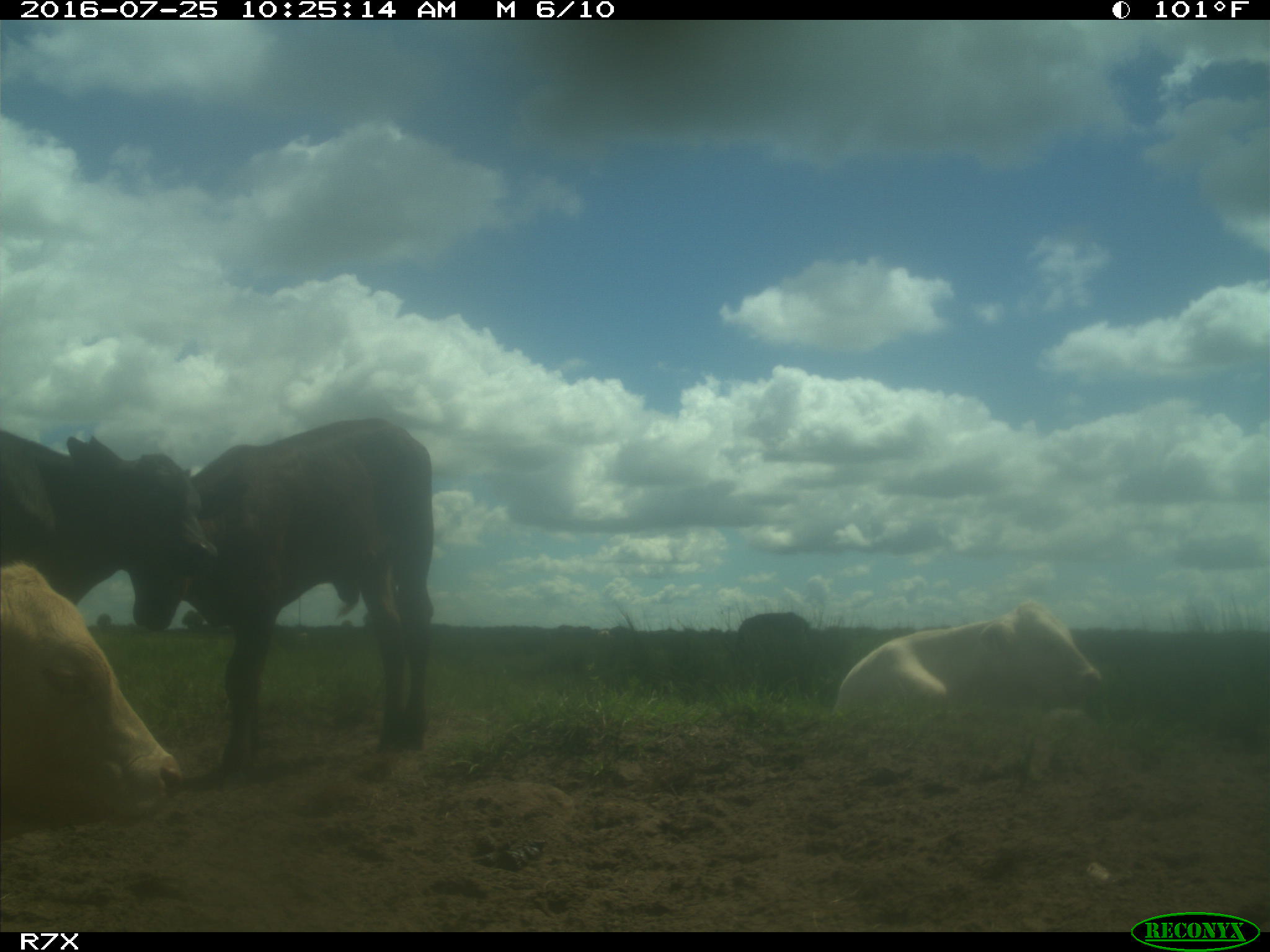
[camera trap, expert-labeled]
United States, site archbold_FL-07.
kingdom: Animalia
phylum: Chordata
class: Mammalia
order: Artiodactyla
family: Bovidae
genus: Bos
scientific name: Bos taurus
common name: domestic cow